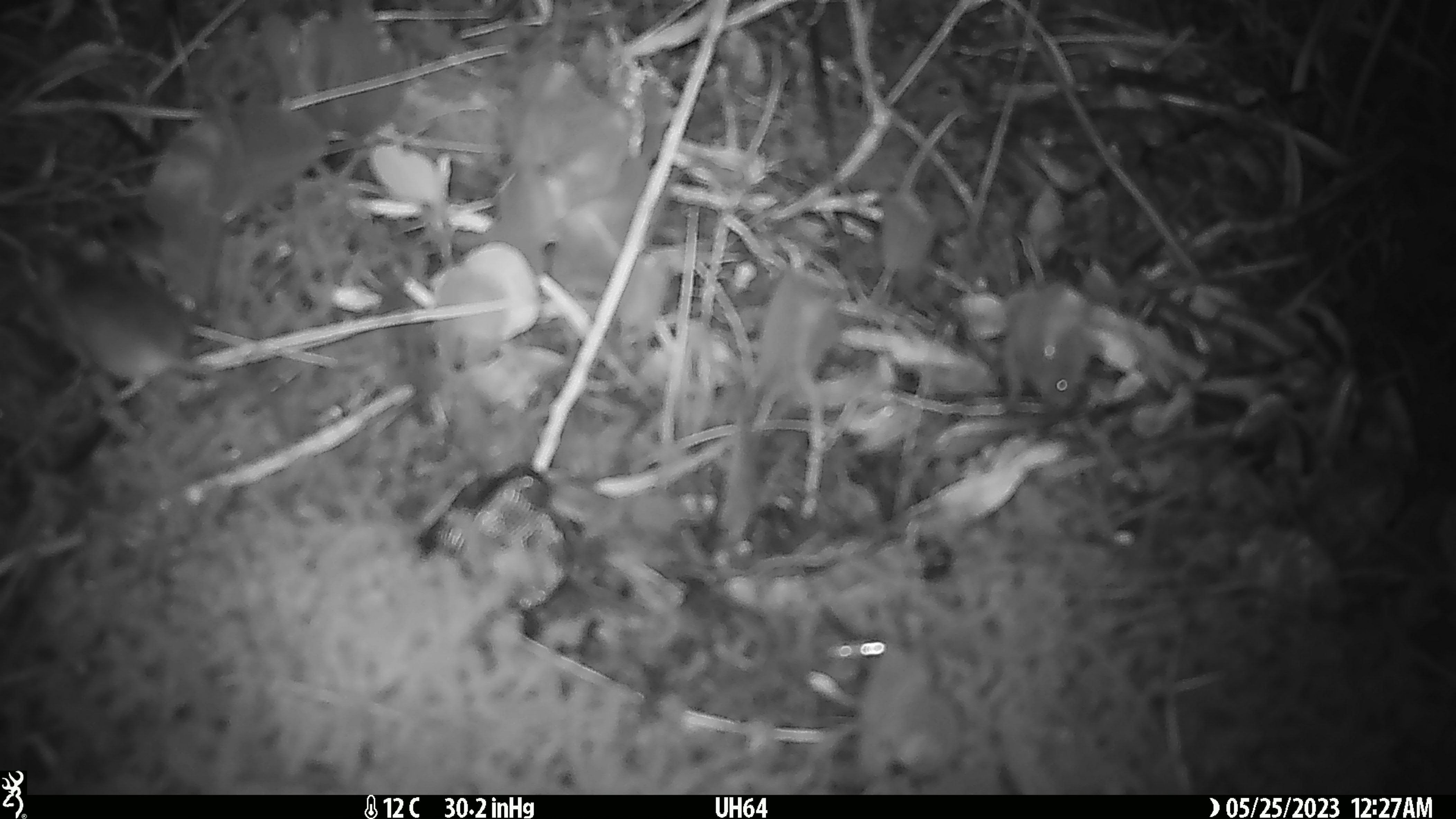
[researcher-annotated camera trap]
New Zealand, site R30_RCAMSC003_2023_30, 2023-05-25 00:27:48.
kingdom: Animalia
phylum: Chordata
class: Mammalia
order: Rodentia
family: Muridae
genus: Mus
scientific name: Mus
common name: mouse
Mouse (Mus).